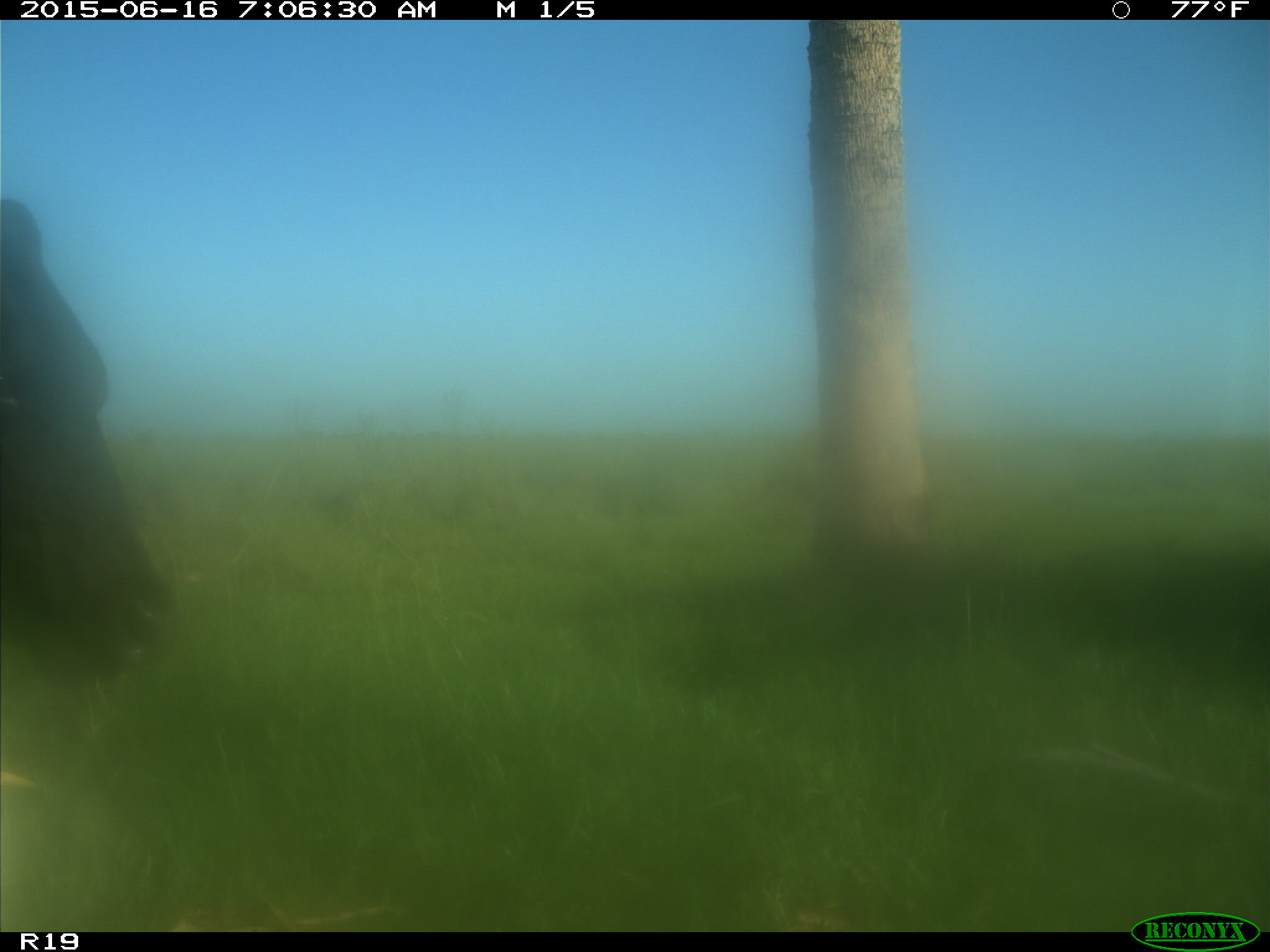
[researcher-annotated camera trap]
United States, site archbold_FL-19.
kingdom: Animalia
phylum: Chordata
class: Mammalia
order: Artiodactyla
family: Bovidae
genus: Bos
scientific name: Bos taurus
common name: domestic cow